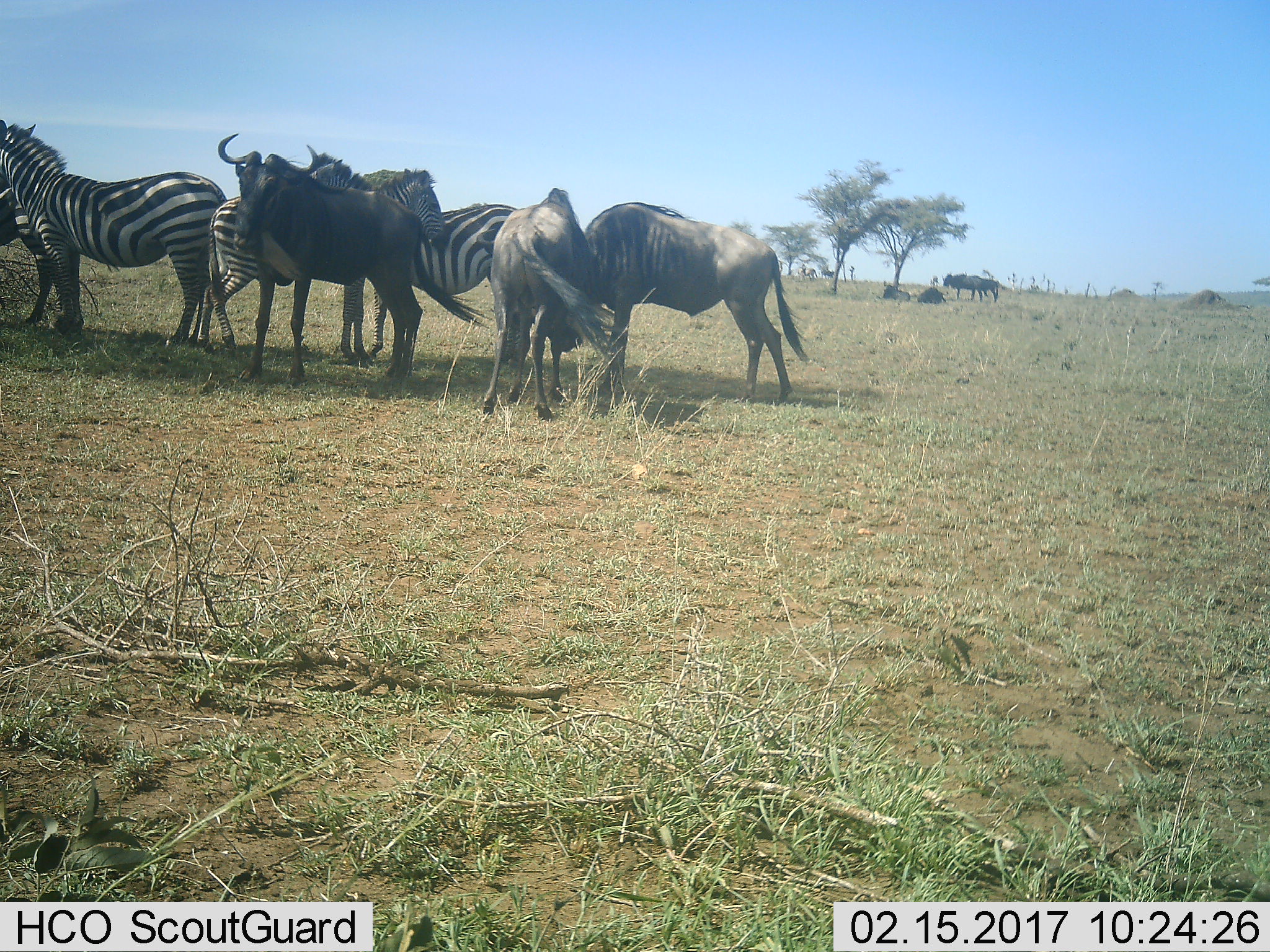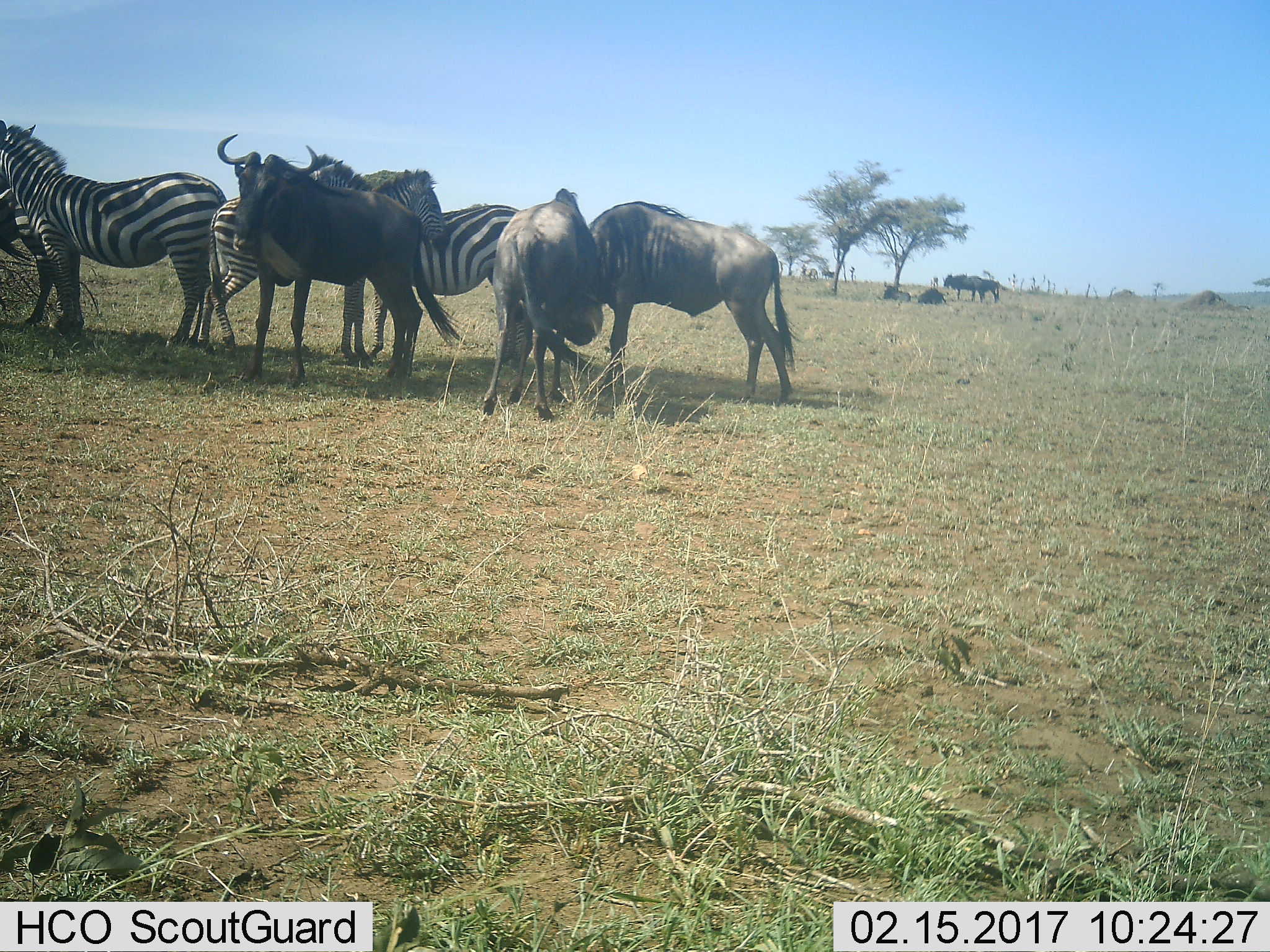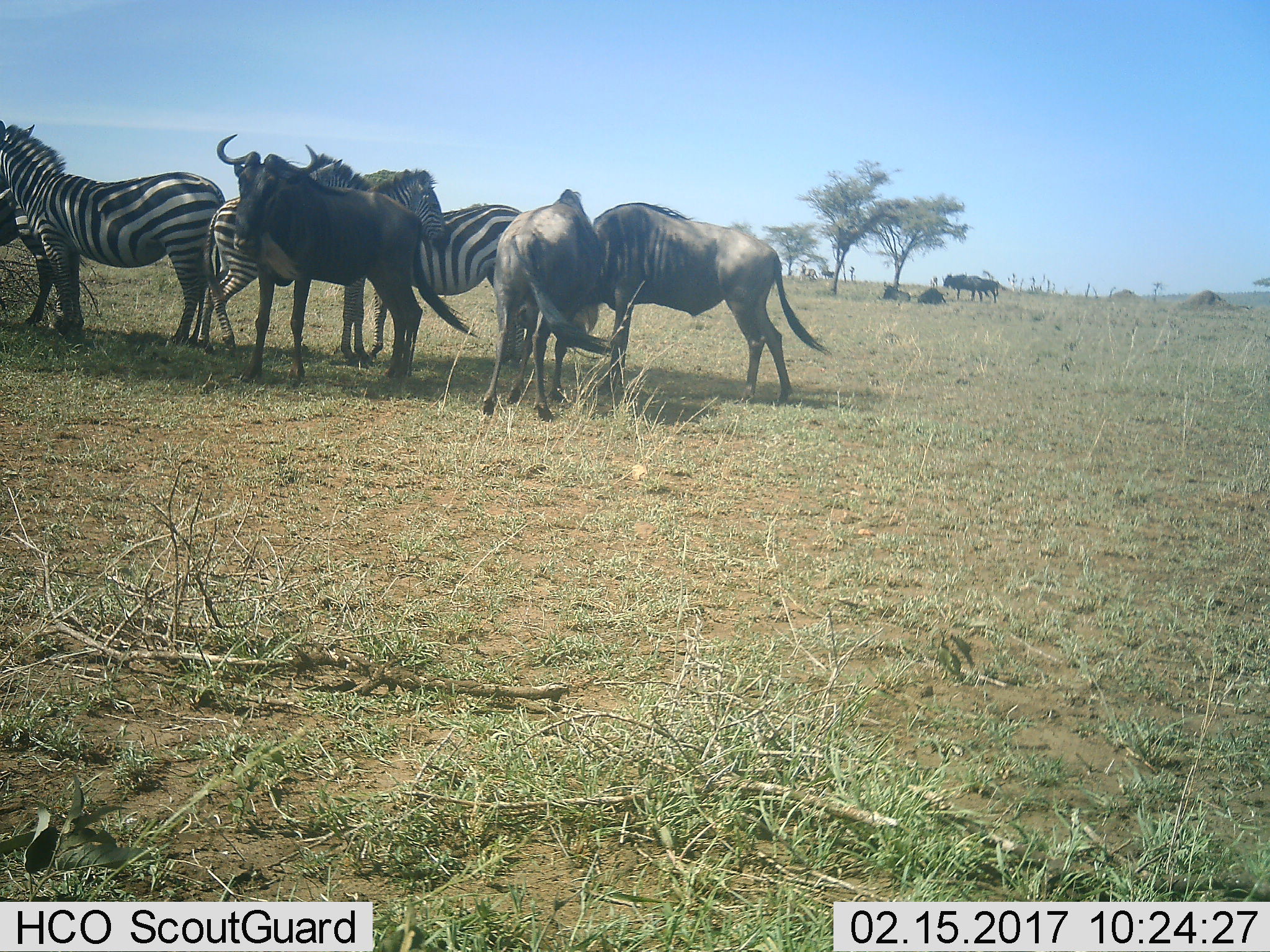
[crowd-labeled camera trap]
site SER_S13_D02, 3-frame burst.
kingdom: Animalia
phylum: Chordata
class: Mammalia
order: Artiodactyla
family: Bovidae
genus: Connochaetes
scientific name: Connochaetes taurinus taurinus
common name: blue wildebeest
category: wildebeestblue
Wildebeestblue (blue wildebeest) (Connochaetes taurinus taurinus), count 6. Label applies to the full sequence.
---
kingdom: Animalia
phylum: Chordata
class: Mammalia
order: Perissodactyla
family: Equidae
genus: Equus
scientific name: Equus quagga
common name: plains zebra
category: zebraplains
Zebraplains (plains zebra) (Equus quagga), count 4. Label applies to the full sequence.